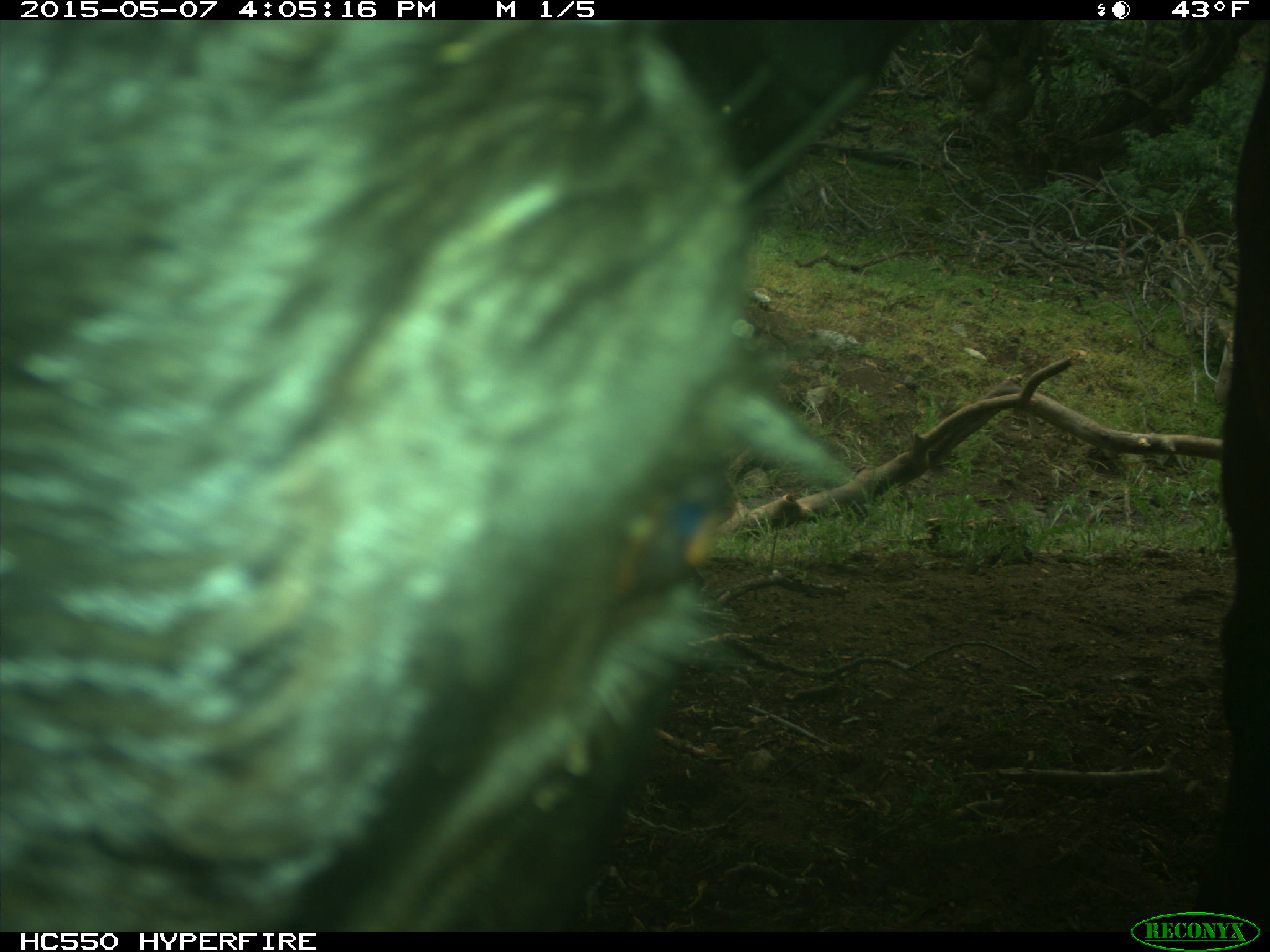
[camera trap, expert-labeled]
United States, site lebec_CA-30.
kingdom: Animalia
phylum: Chordata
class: Mammalia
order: Artiodactyla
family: Bovidae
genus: Bos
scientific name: Bos taurus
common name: domestic cow